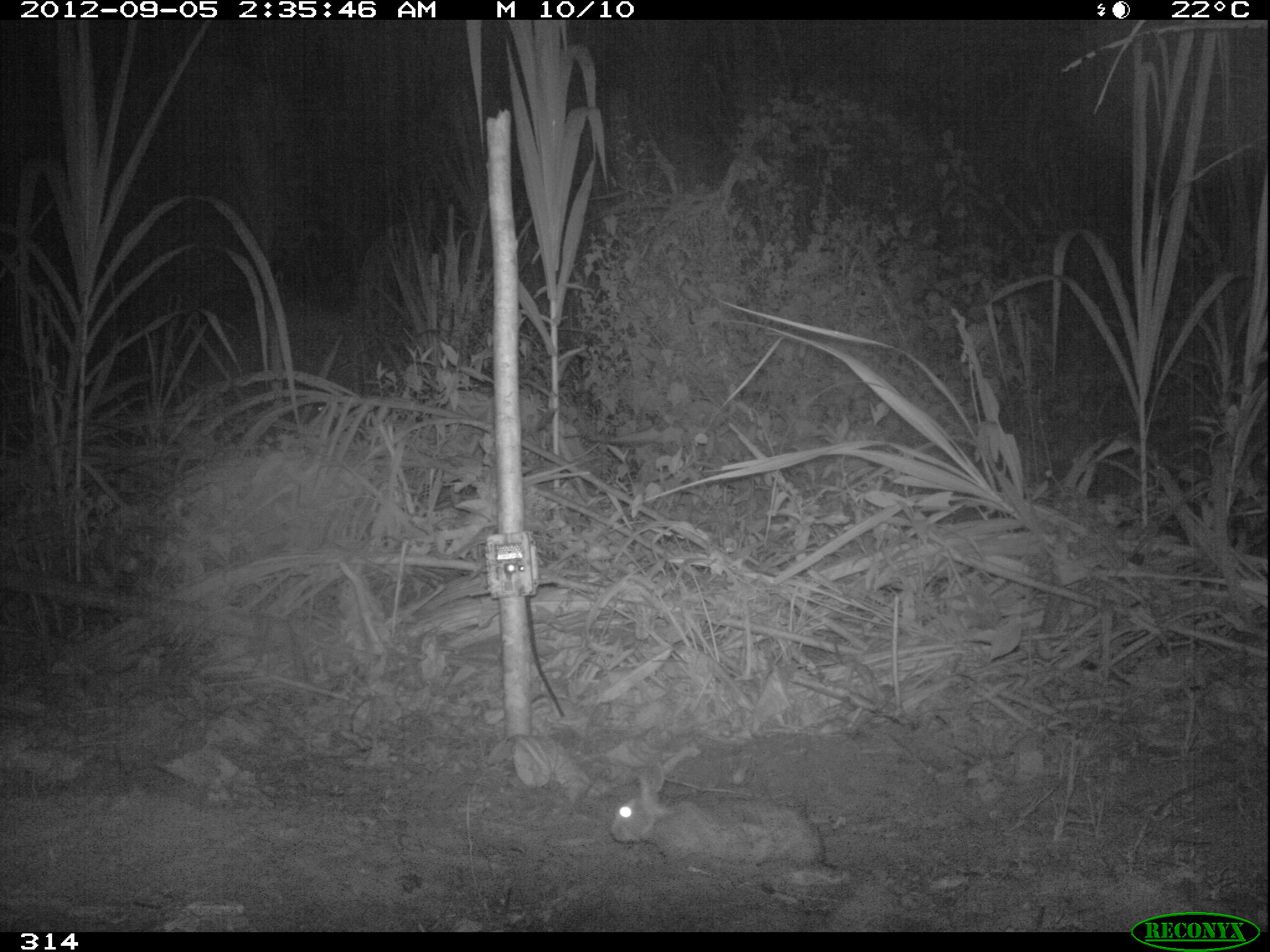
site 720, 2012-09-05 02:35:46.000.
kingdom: Animalia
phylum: Chordata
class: Mammalia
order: Lagomorpha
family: Leporidae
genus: Sylvilagus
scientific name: Sylvilagus brasiliensis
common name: tapeti